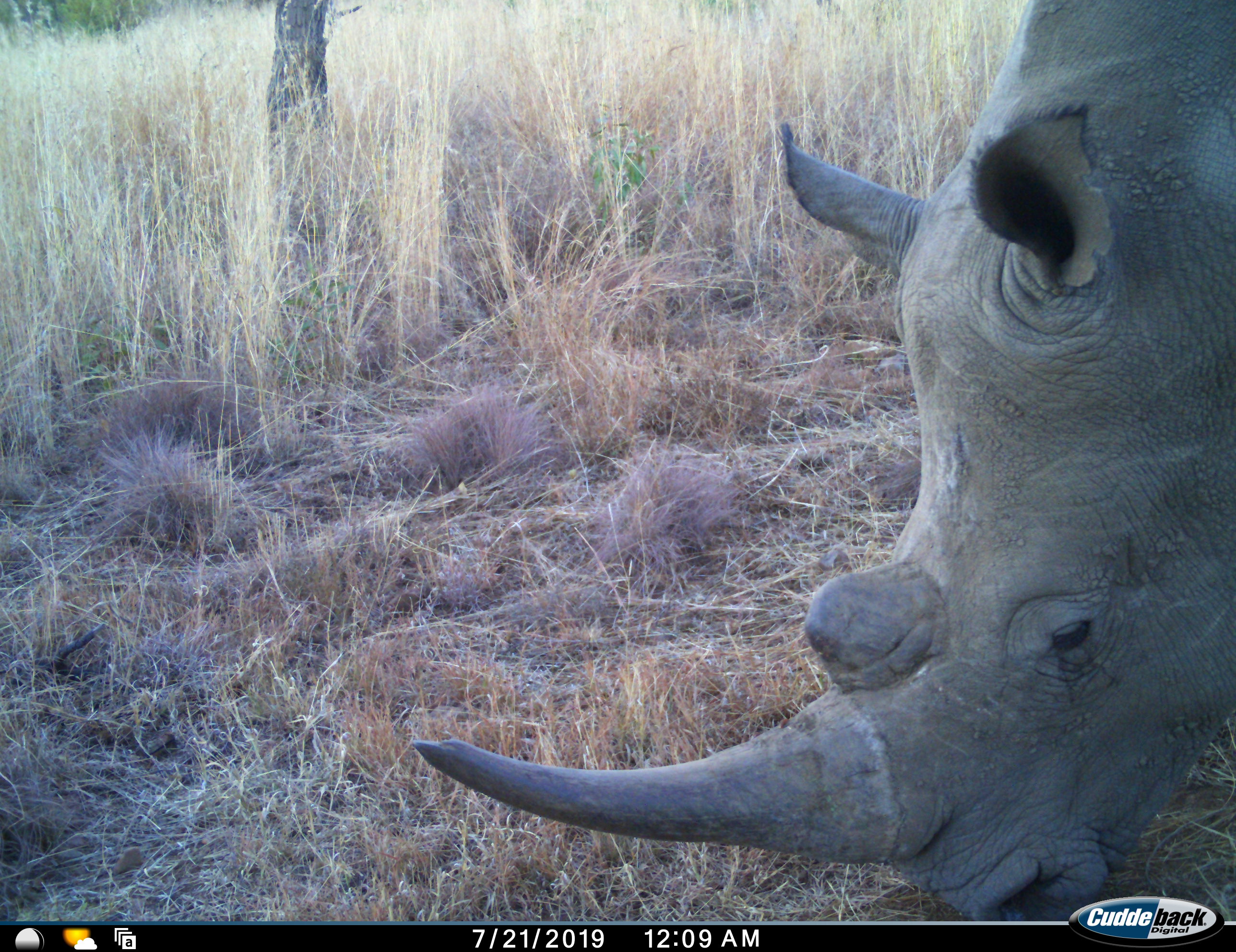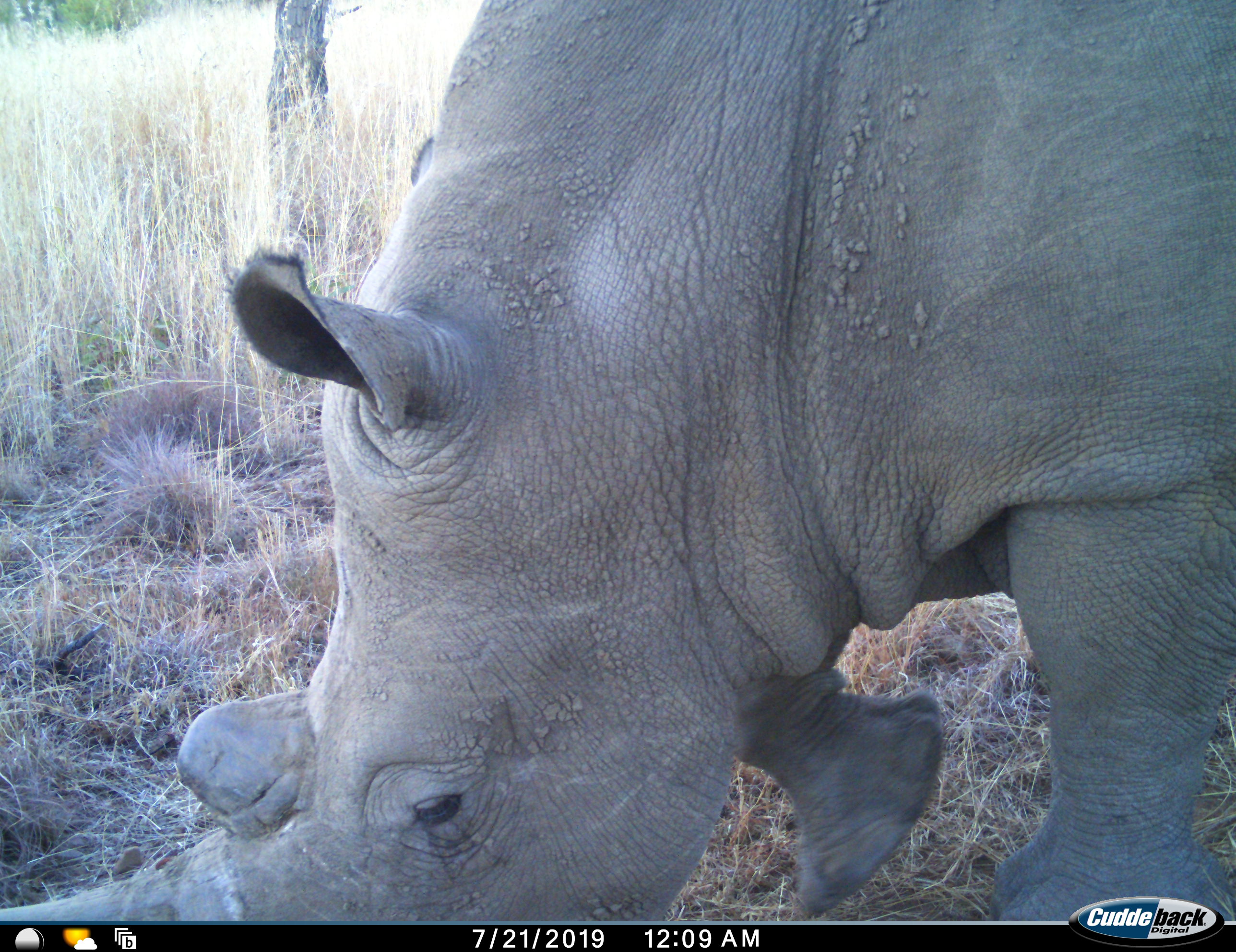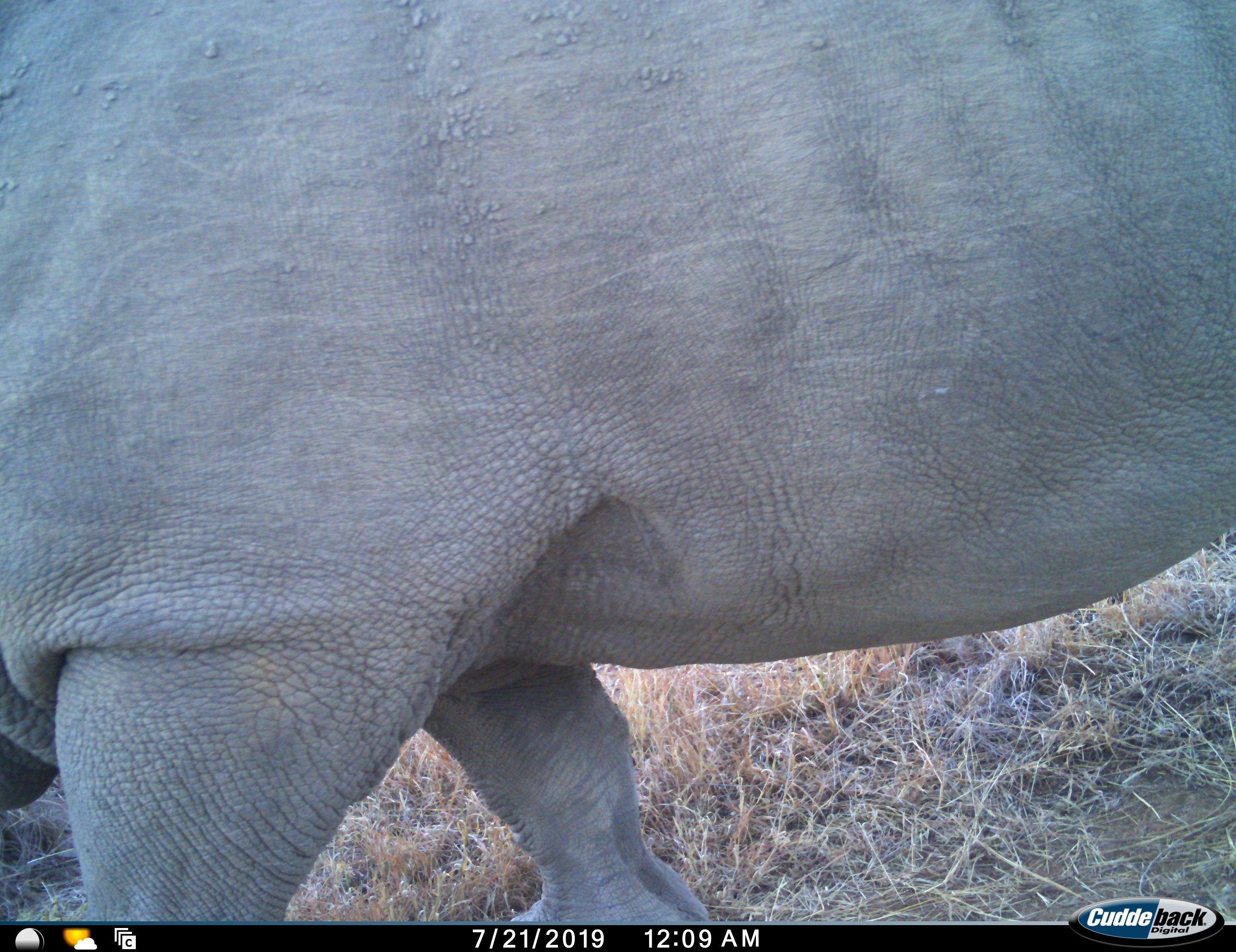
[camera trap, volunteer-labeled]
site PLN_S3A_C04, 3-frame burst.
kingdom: Animalia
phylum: Chordata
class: Mammalia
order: Perissodactyla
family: Rhinocerotidae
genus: Ceratotherium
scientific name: Ceratotherium simum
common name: white rhinoceros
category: rhinoceroswhite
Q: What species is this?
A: Rhinoceroswhite (white rhinoceros) (Ceratotherium simum).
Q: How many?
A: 1.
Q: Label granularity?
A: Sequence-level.